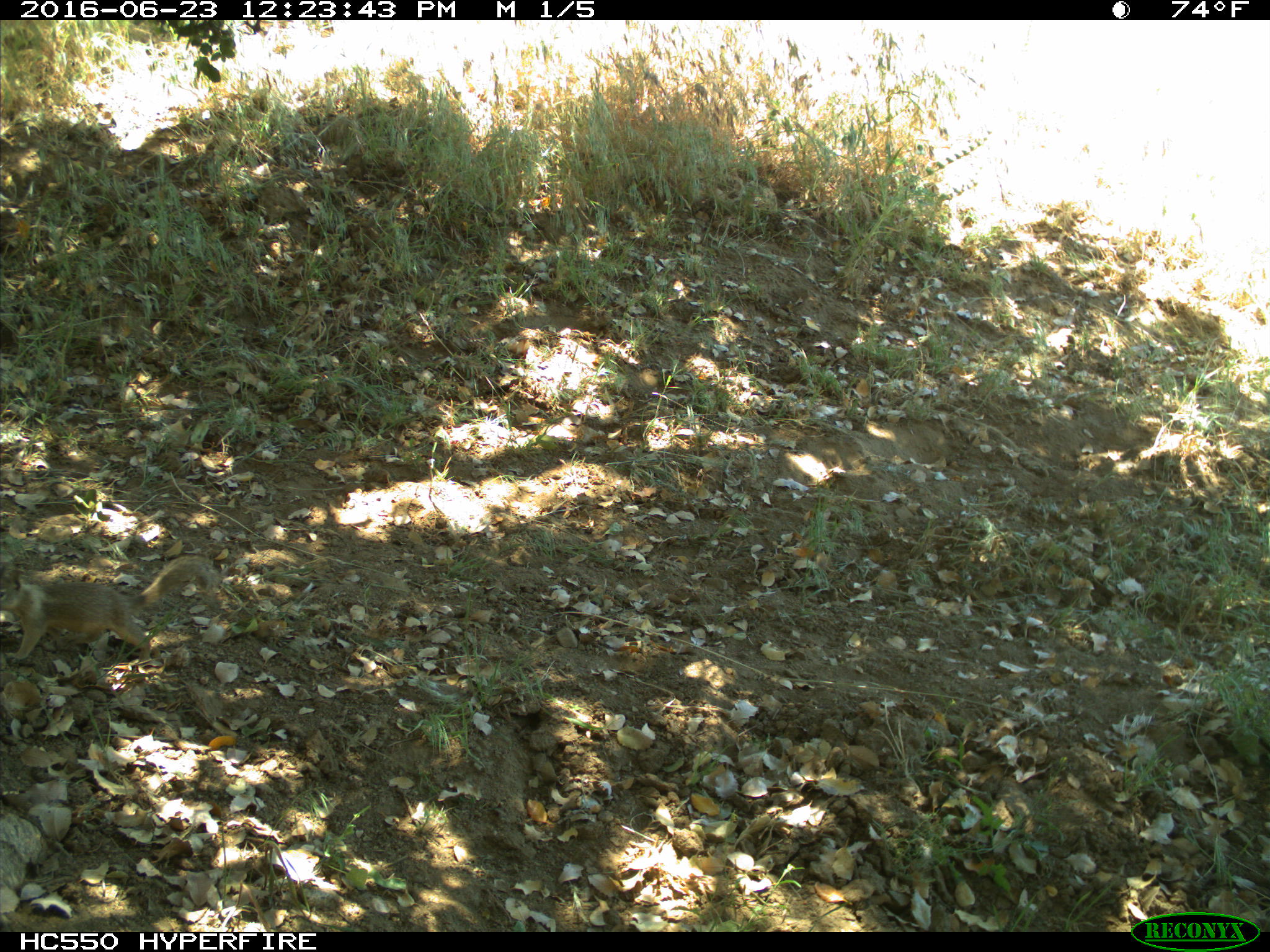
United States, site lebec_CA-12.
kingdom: Animalia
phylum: Chordata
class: Mammalia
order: Rodentia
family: Sciuridae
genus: Otospermophilus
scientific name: Otospermophilus beecheyi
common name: california ground squirrel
Otospermophilus beecheyi (california ground squirrel).